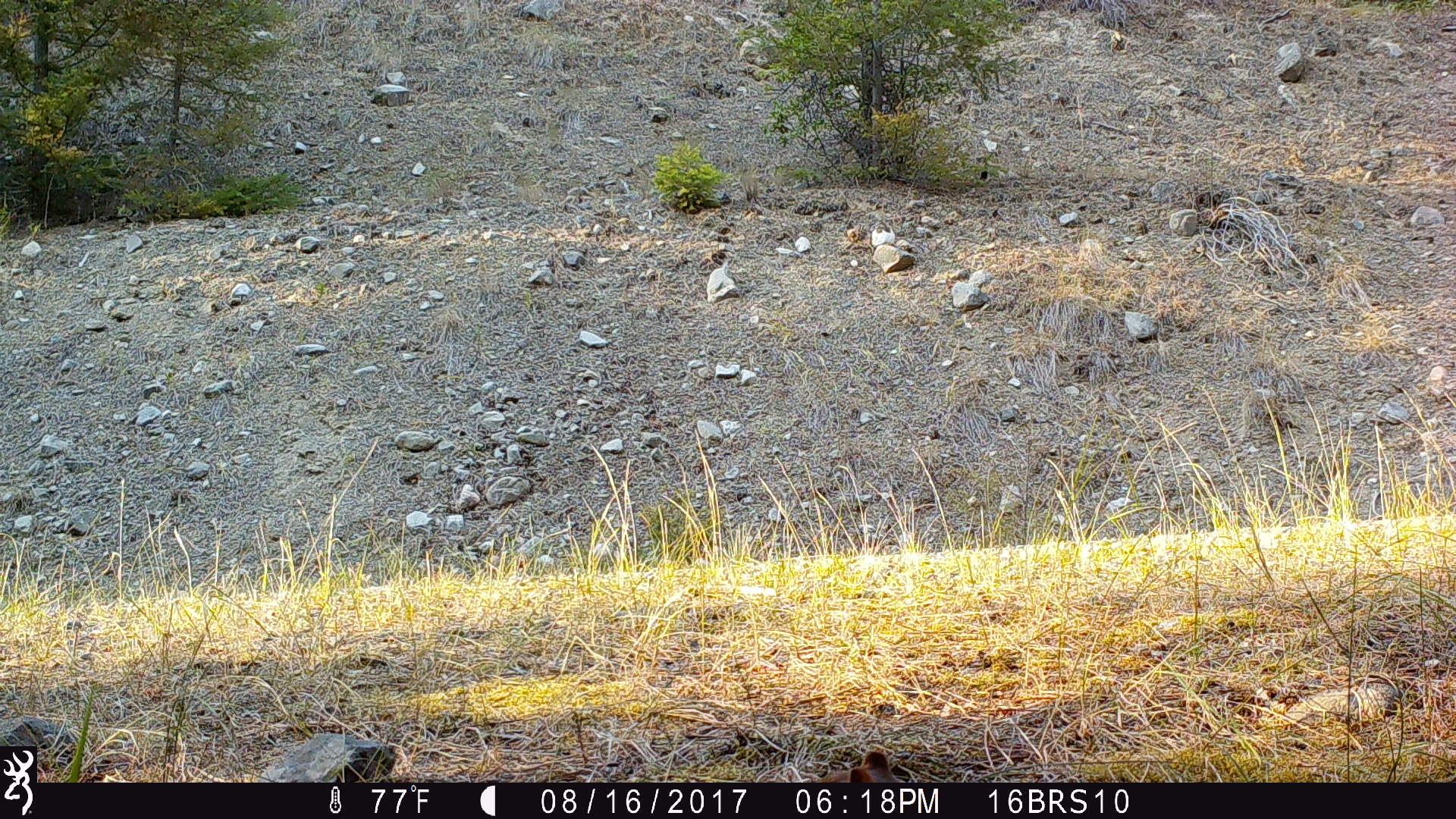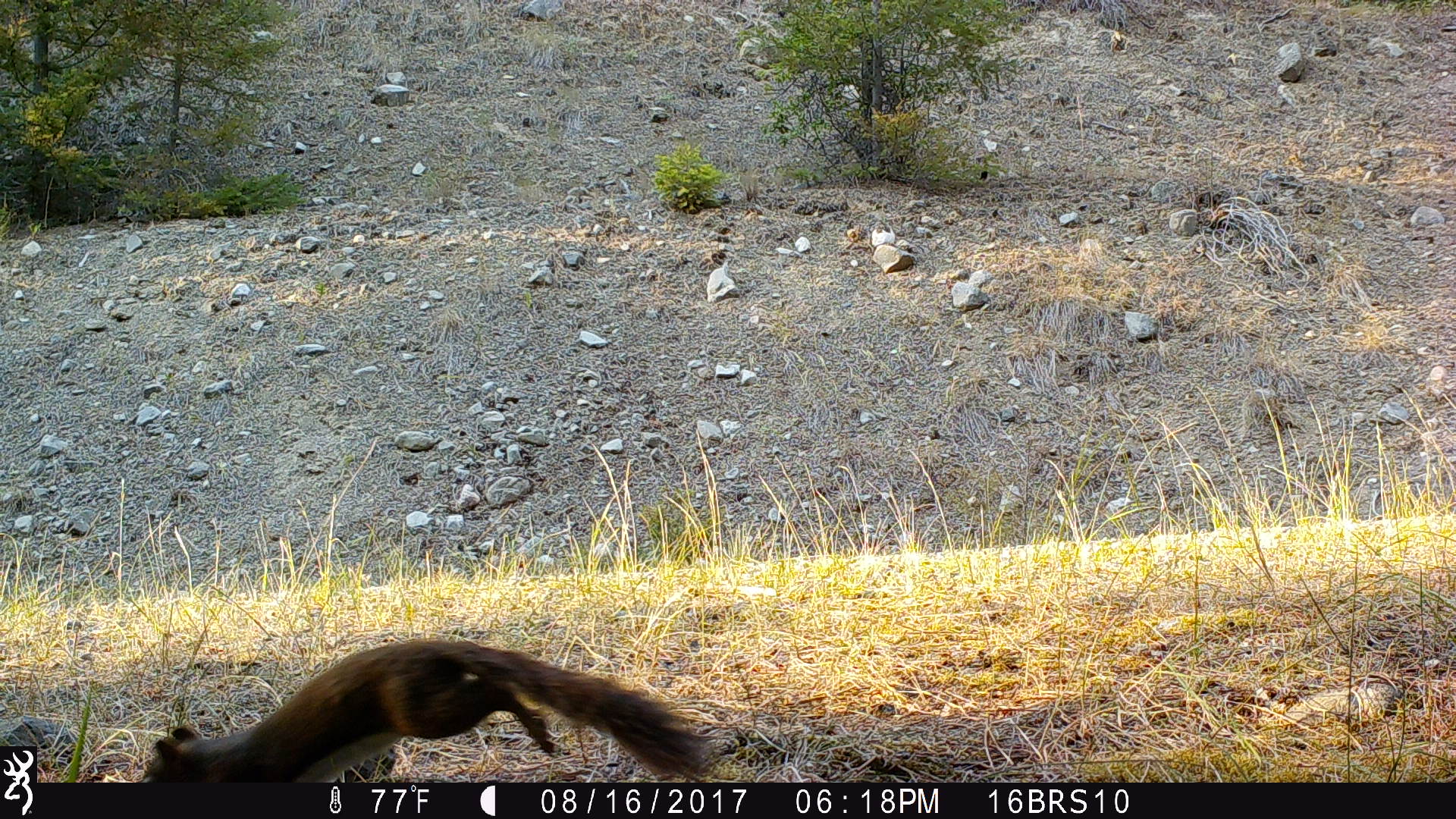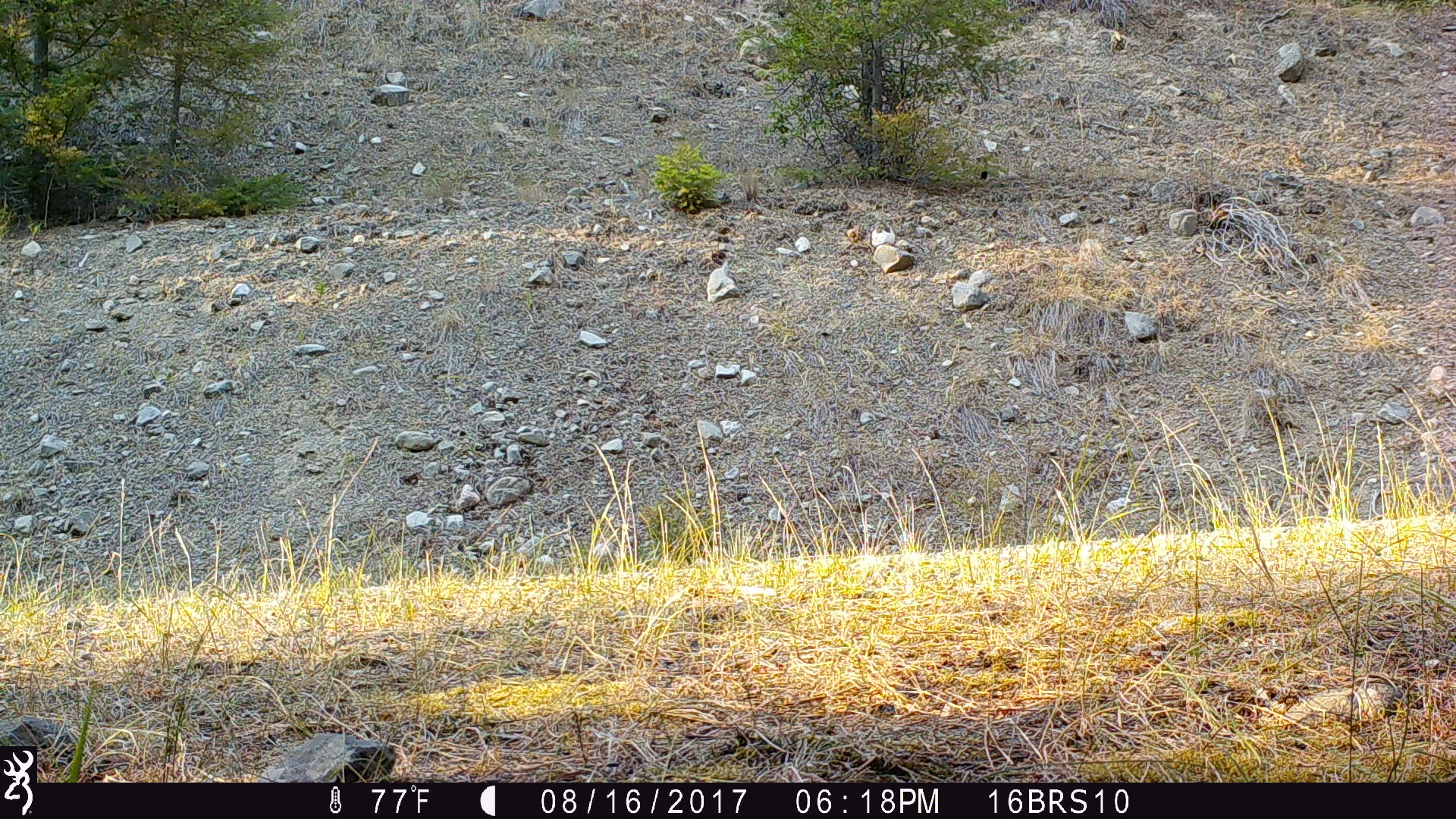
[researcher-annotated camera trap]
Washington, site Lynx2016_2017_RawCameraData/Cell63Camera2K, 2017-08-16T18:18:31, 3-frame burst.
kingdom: Animalia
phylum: Chordata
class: Mammalia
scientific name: Mammalia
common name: small mammal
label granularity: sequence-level